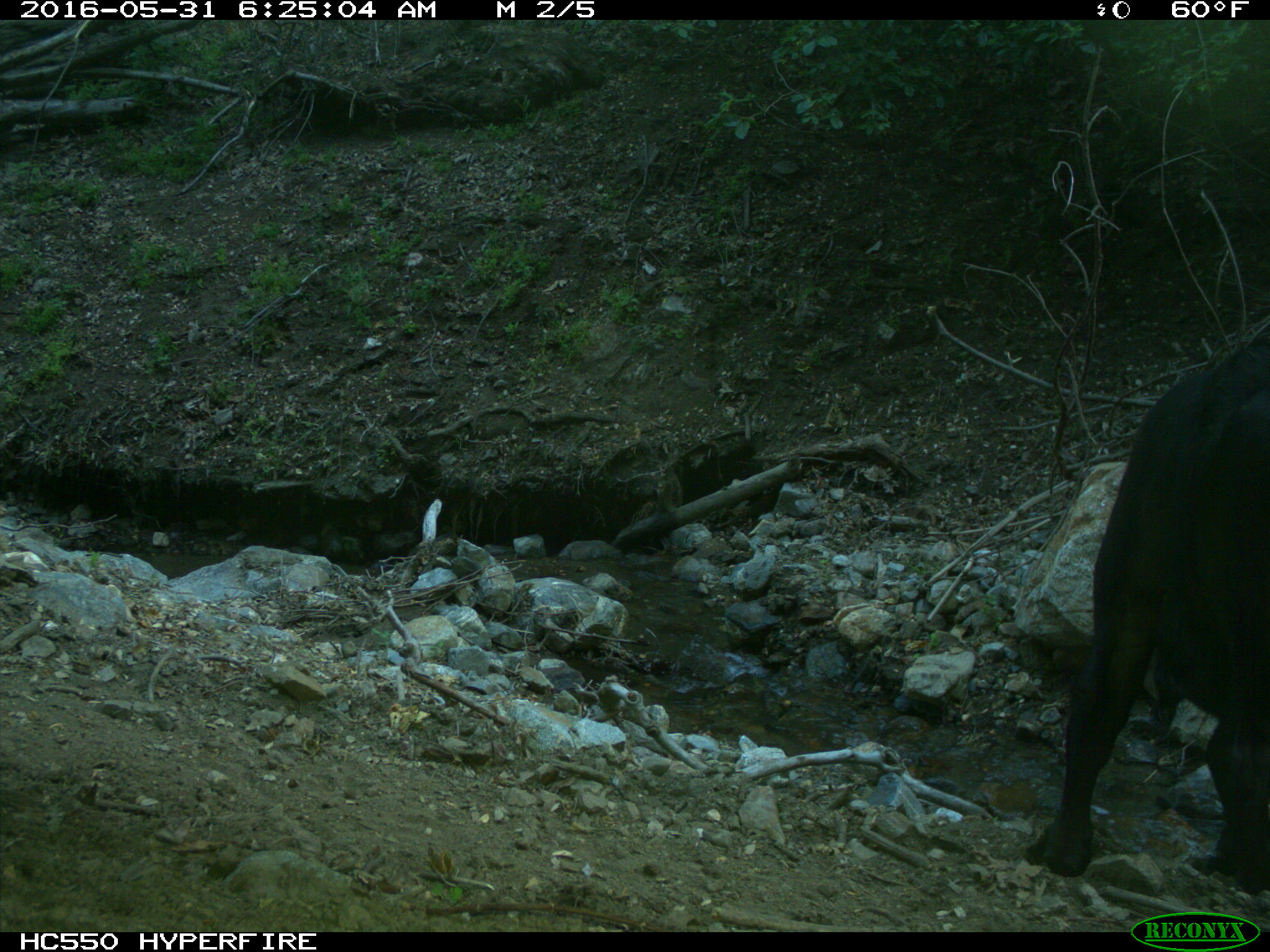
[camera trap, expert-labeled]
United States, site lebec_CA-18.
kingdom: Animalia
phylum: Chordata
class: Mammalia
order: Artiodactyla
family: Bovidae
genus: Bos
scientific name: Bos taurus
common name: domestic cow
Bos taurus (domestic cow).